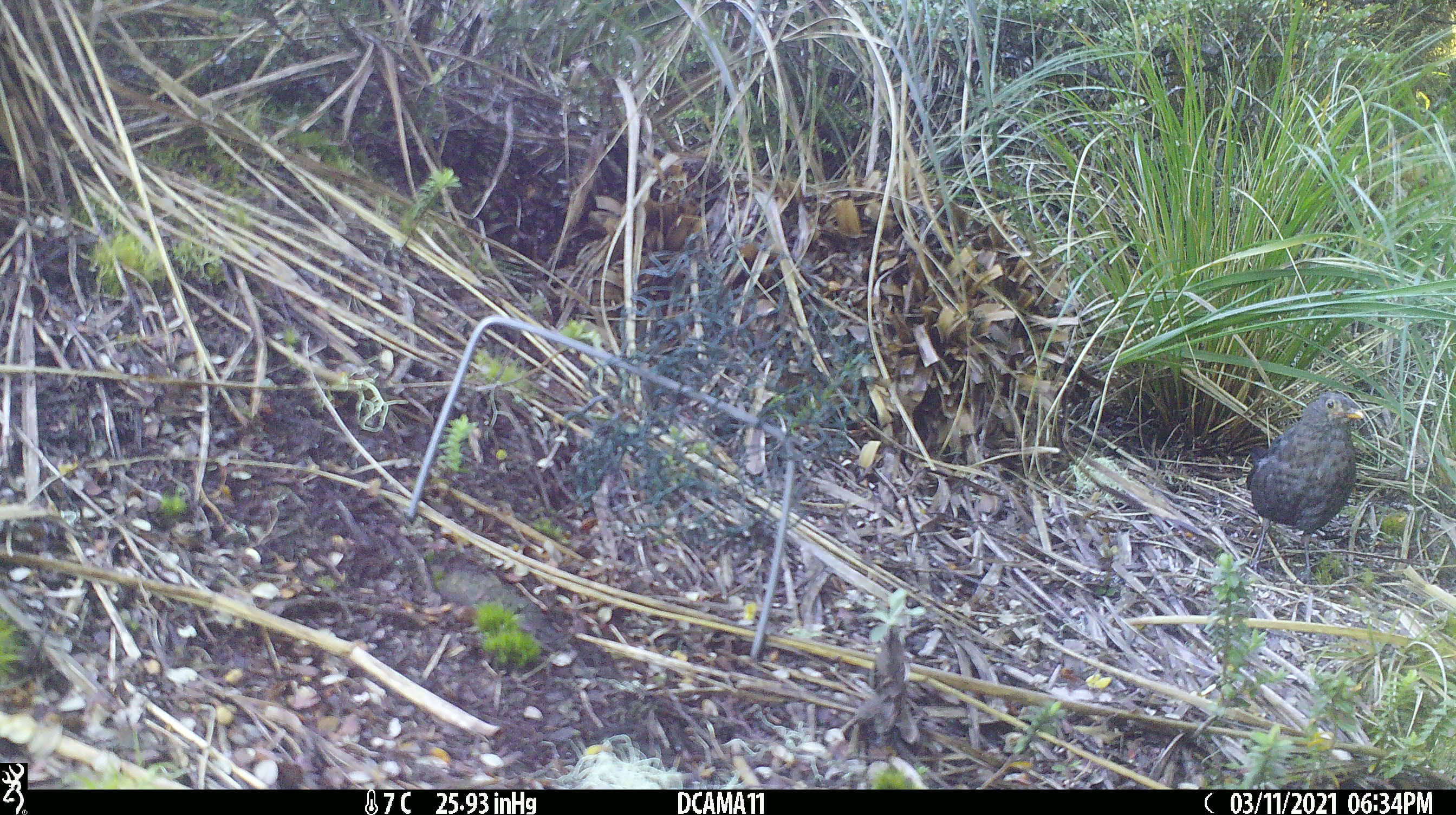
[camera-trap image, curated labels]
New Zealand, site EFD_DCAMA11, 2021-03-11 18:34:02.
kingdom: Animalia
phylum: Chordata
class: Aves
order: Passeriformes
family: Turdidae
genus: Turdus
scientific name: Turdus merula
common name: eurasian blackbird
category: blackbird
Blackbird (eurasian blackbird) (Turdus merula).